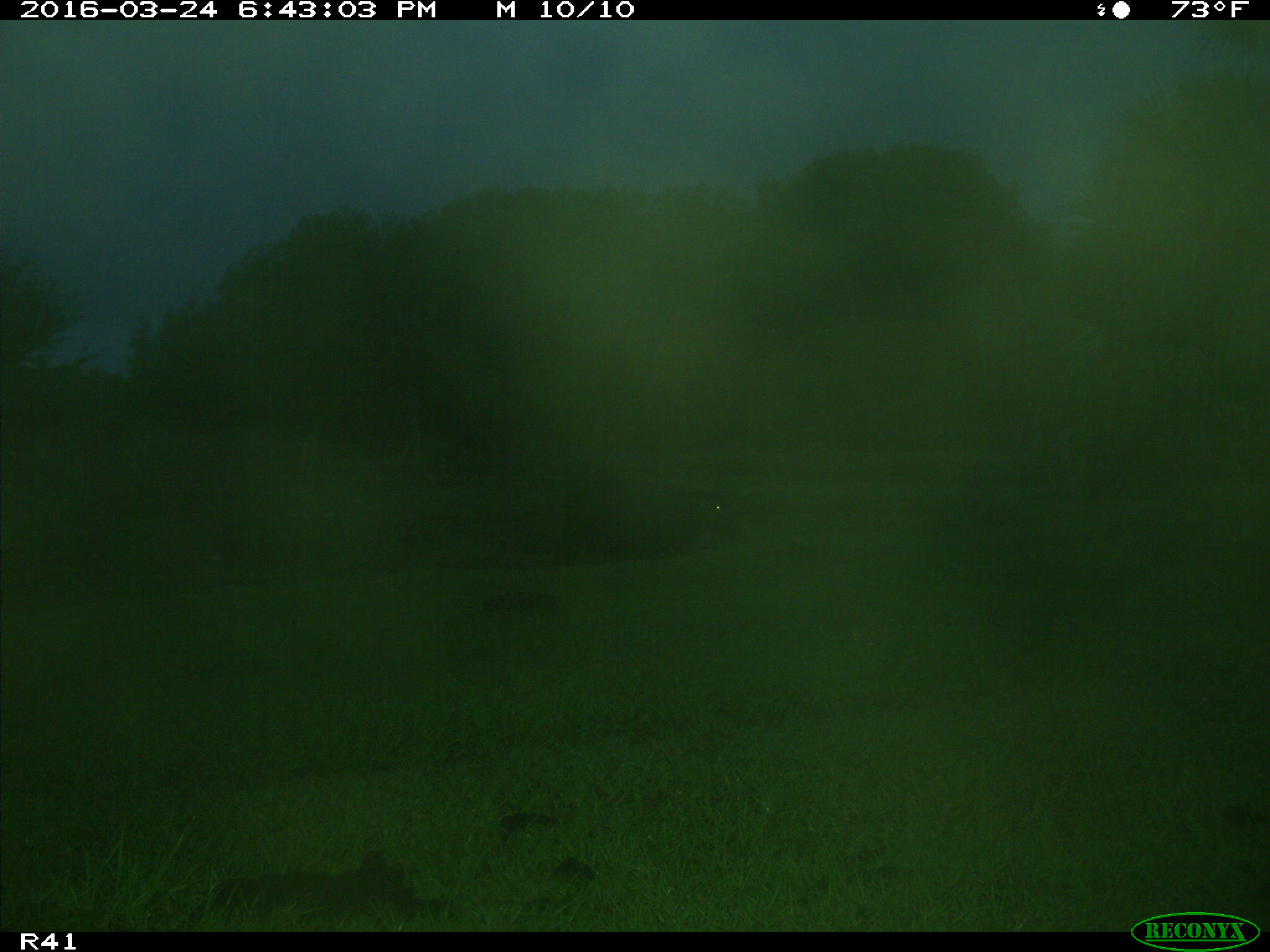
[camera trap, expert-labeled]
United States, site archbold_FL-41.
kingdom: Animalia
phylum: Chordata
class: Mammalia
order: Artiodactyla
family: Bovidae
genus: Bos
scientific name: Bos taurus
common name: domestic cow